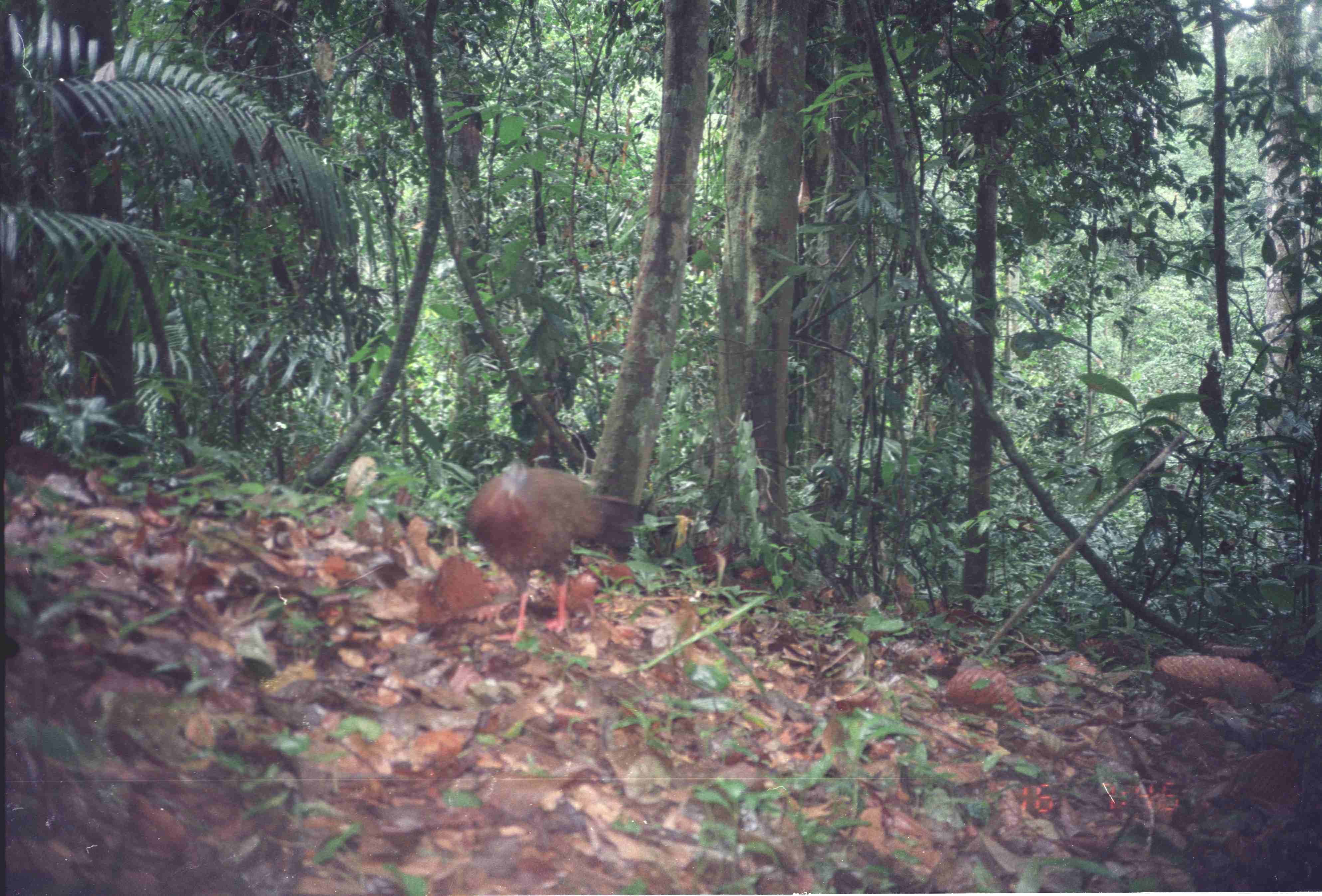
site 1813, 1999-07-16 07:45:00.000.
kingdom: Animalia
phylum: Chordata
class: Aves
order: Galliformes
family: Phasianidae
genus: Argusianus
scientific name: Argusianus argus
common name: great argus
Argusianus argus (great argus), count 1.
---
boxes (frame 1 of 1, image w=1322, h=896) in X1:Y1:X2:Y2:
argusianus argus: 465:459:644:649